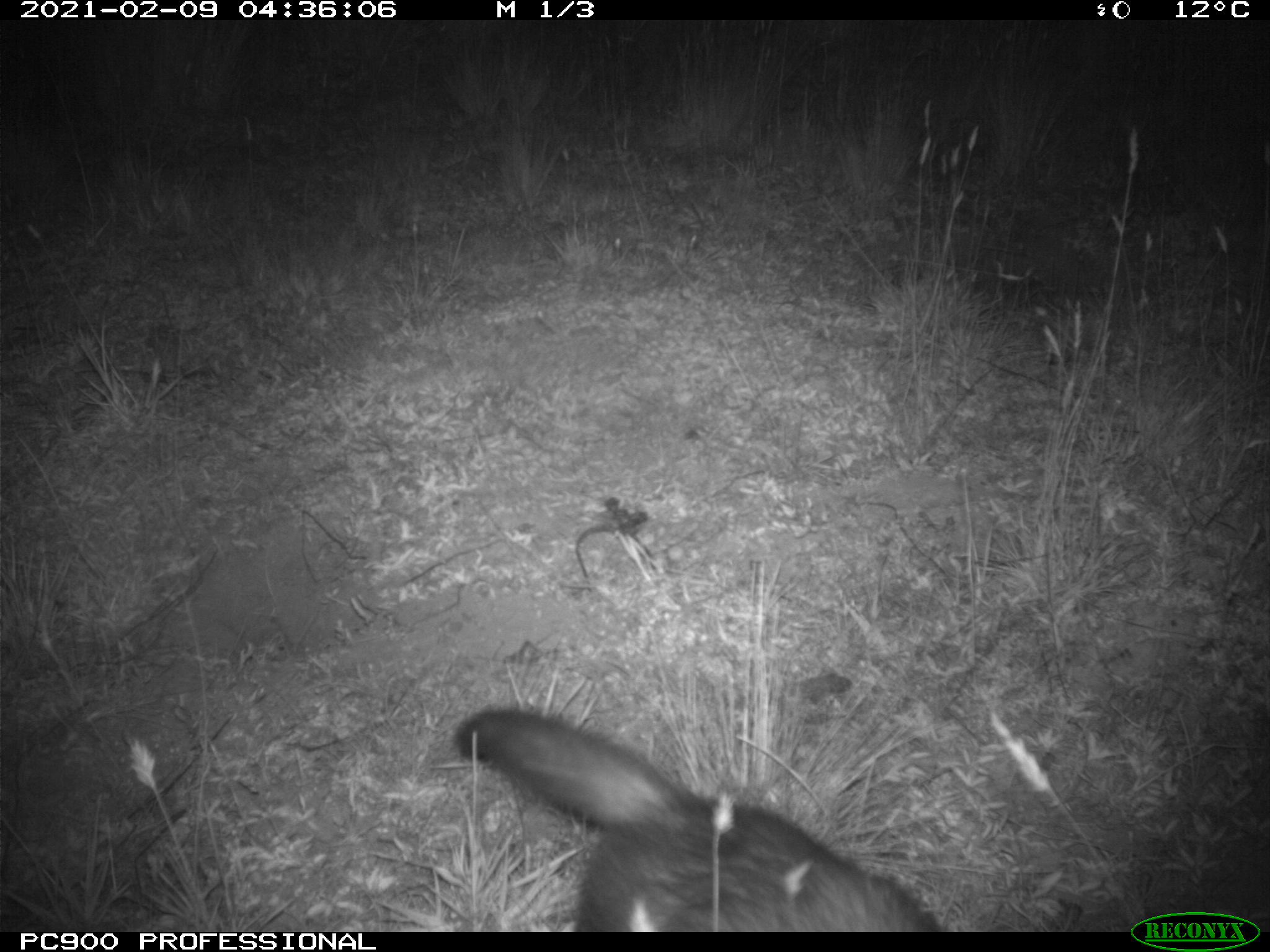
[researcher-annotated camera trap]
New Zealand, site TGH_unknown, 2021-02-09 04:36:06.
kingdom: Animalia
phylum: Chordata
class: Mammalia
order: Carnivora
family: Mustelidae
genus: Mustela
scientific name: Mustela furo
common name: ferret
Ferret (Mustela furo).